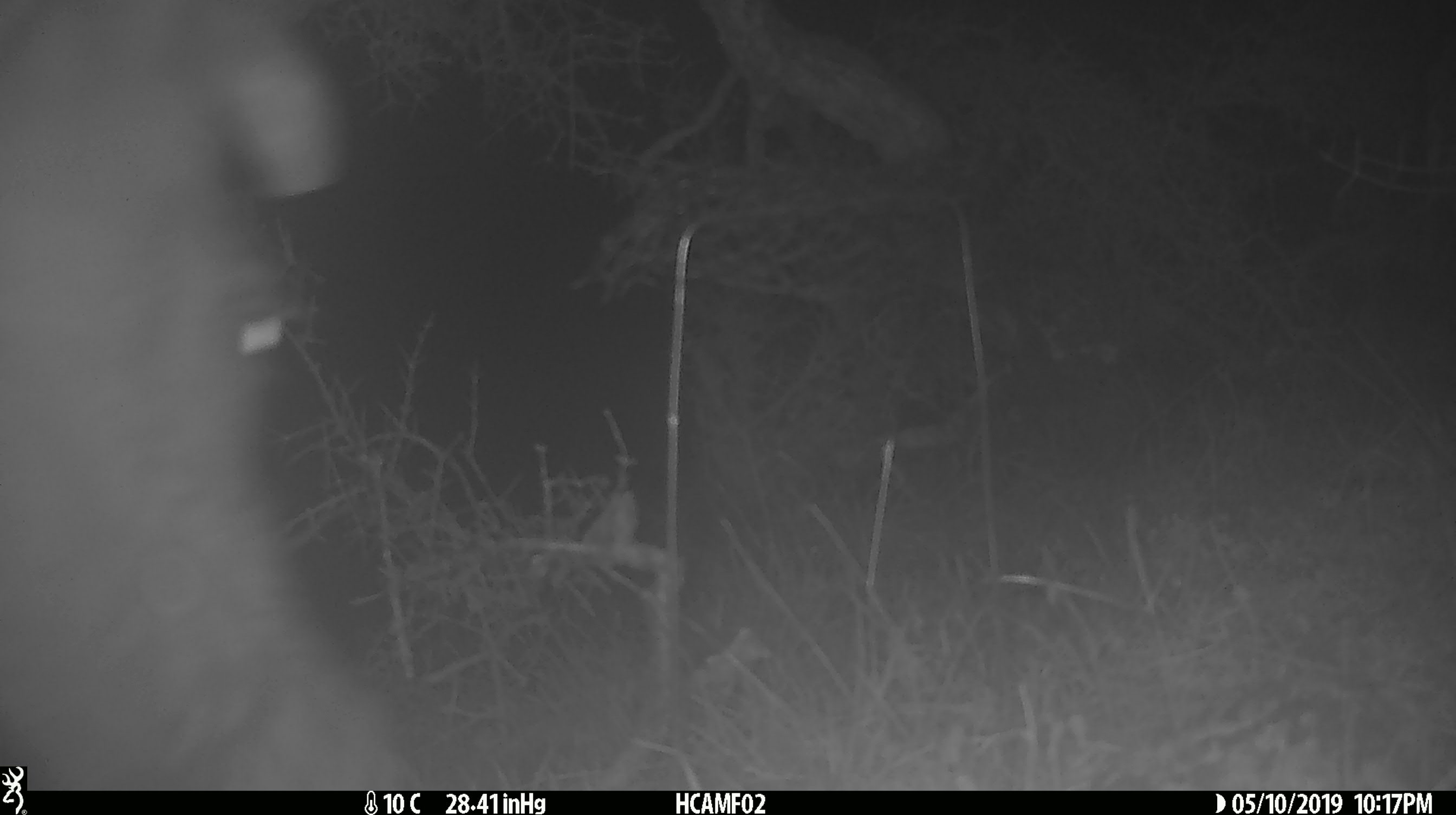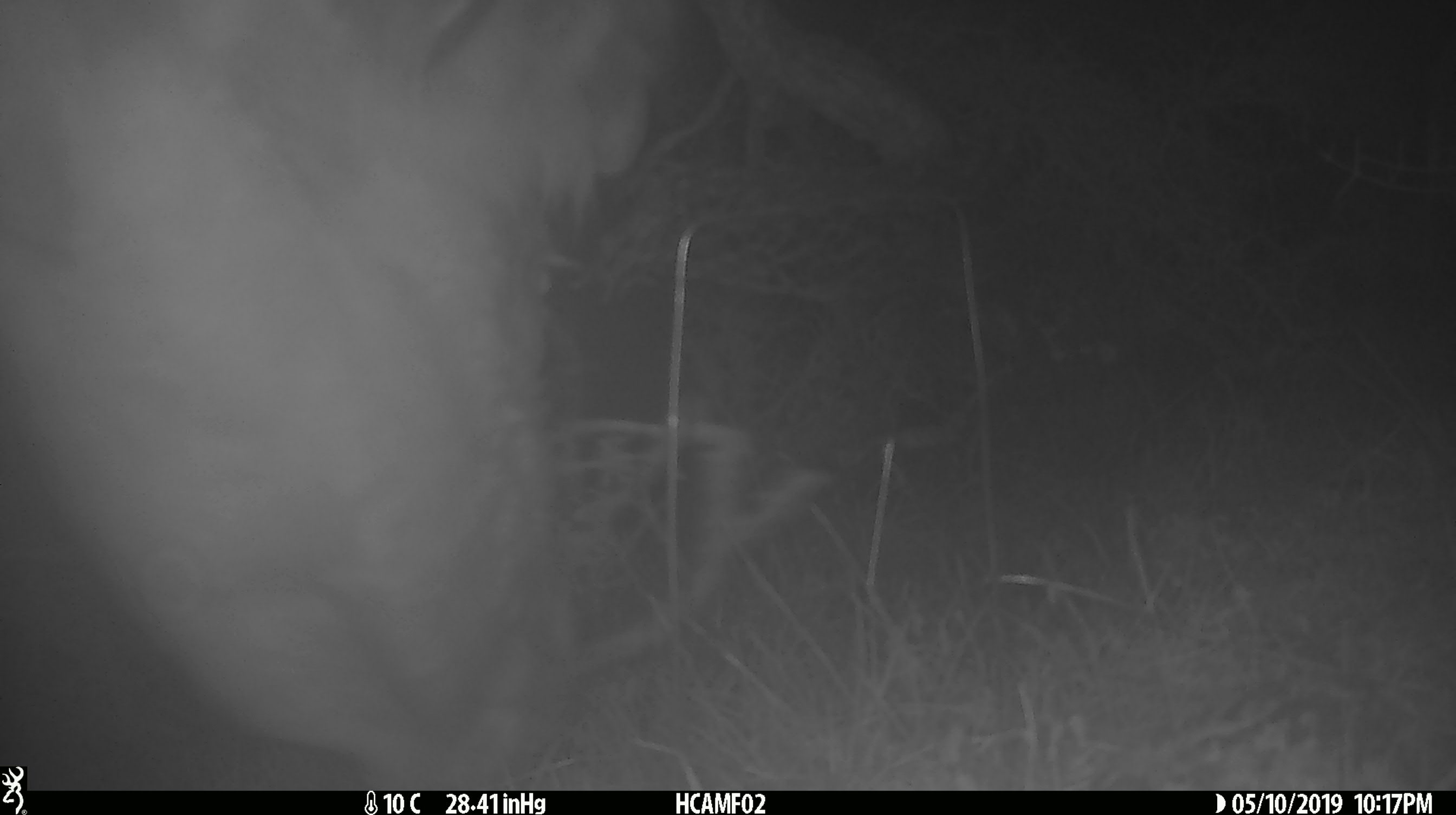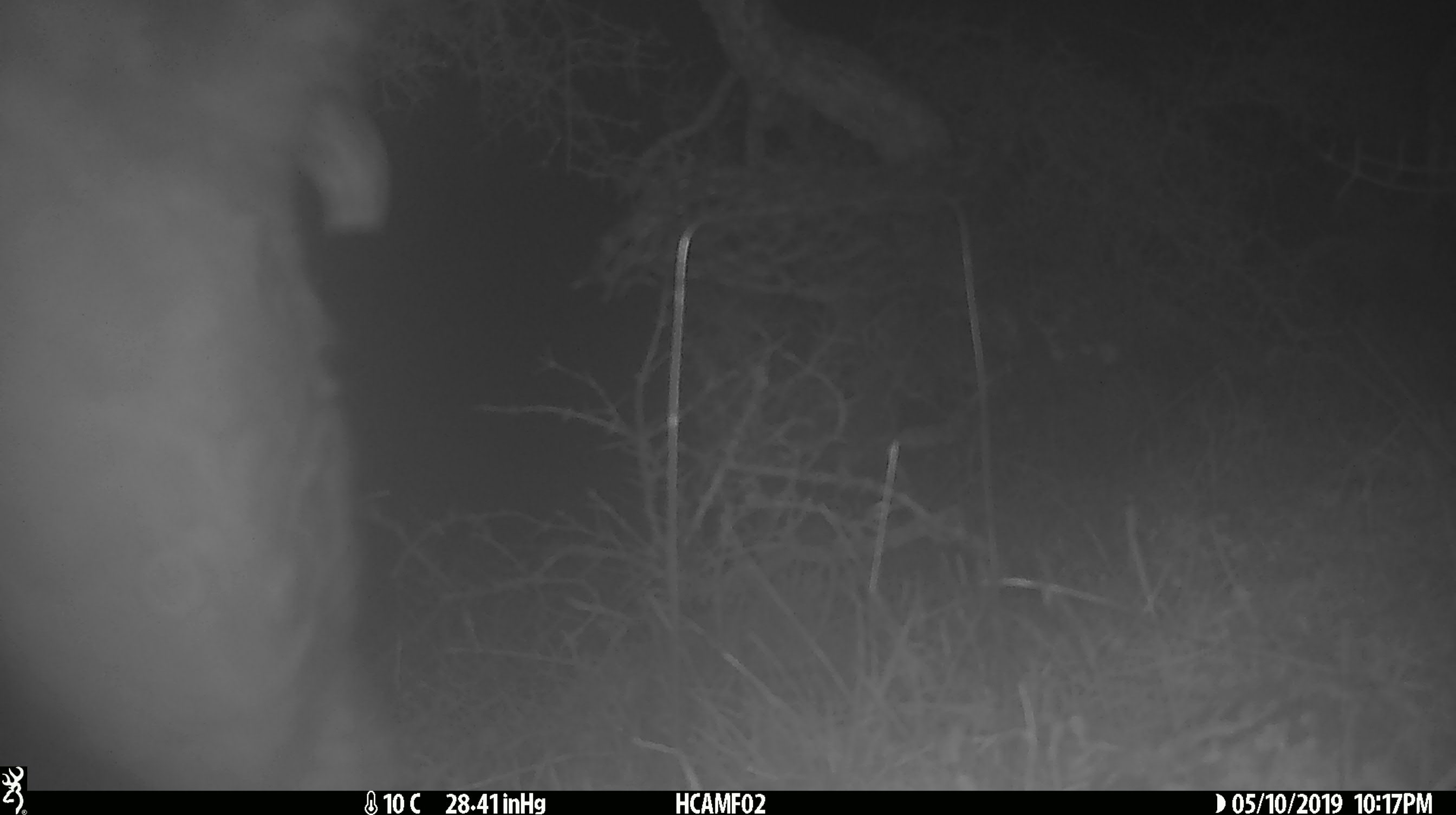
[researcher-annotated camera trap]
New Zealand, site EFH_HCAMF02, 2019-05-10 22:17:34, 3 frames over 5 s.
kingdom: Animalia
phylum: Chordata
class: Mammalia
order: Artiodactyla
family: Bovidae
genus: Bos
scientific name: Bos taurus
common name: domestic cow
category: cow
Cow (domestic cow) (Bos taurus).